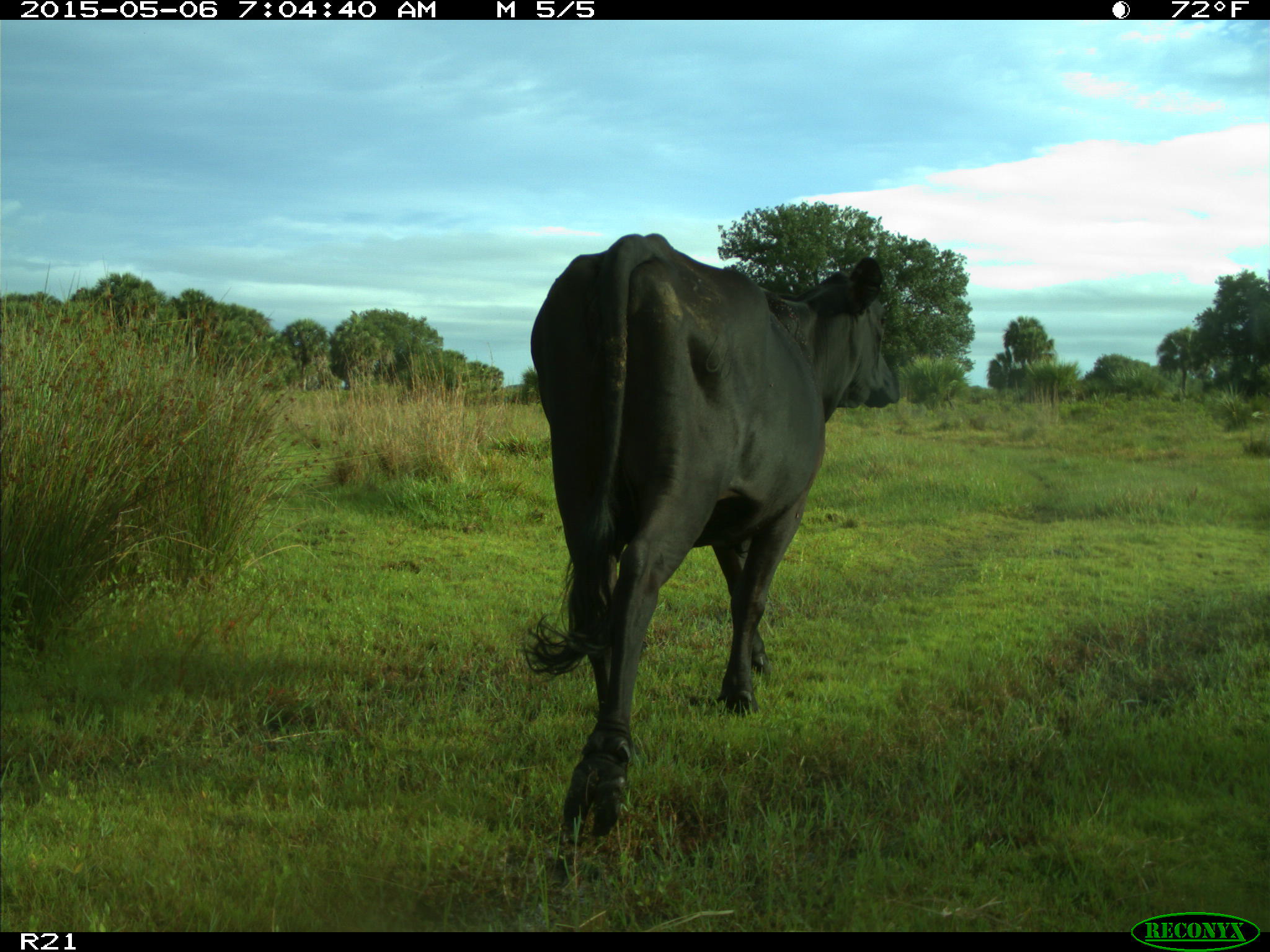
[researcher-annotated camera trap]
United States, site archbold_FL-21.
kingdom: Animalia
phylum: Chordata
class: Mammalia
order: Artiodactyla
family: Bovidae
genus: Bos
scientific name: Bos taurus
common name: domestic cow